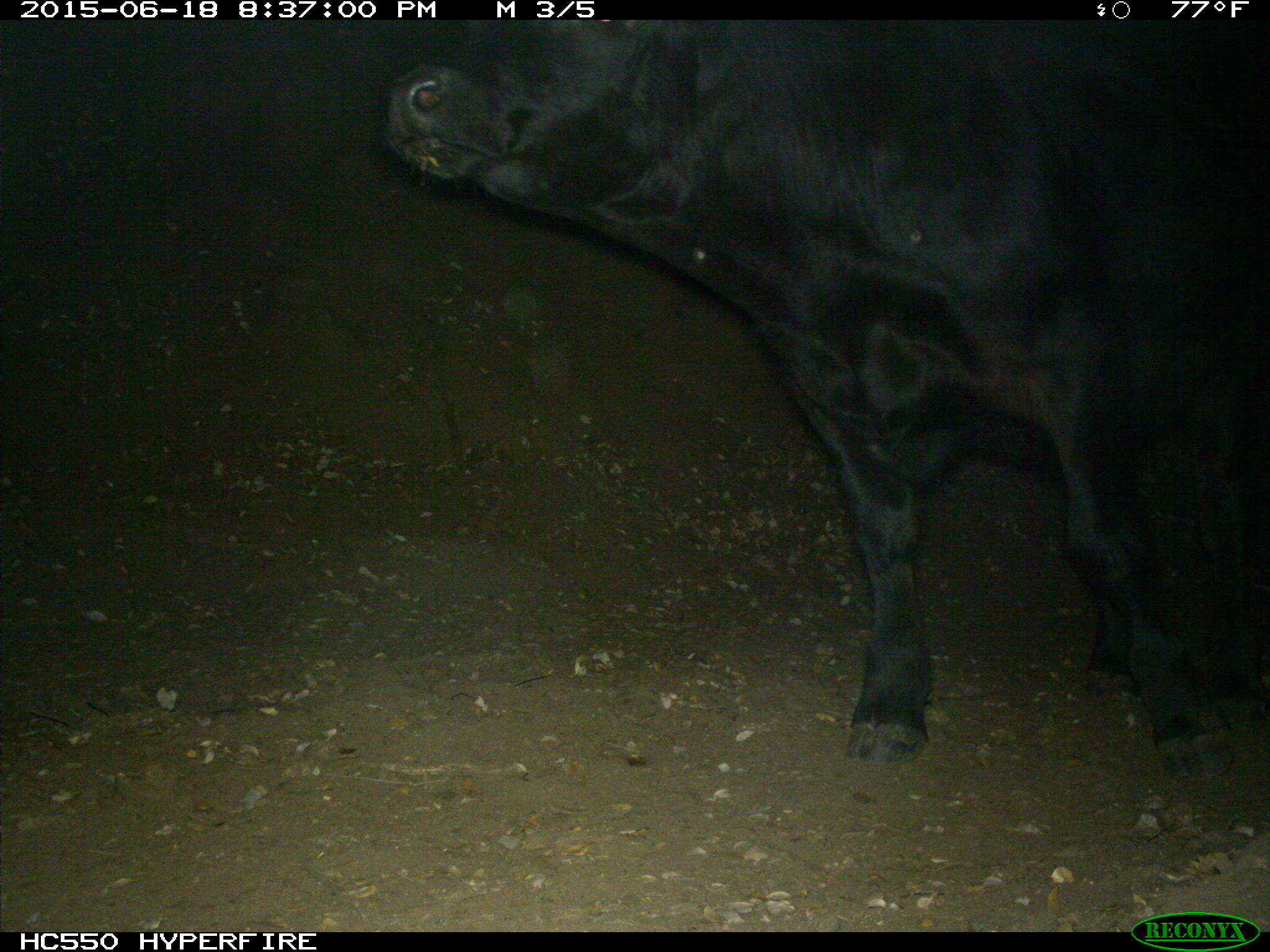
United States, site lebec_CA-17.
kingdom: Animalia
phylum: Chordata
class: Mammalia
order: Artiodactyla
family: Bovidae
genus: Bos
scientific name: Bos taurus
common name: domestic cow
Bos taurus (domestic cow).